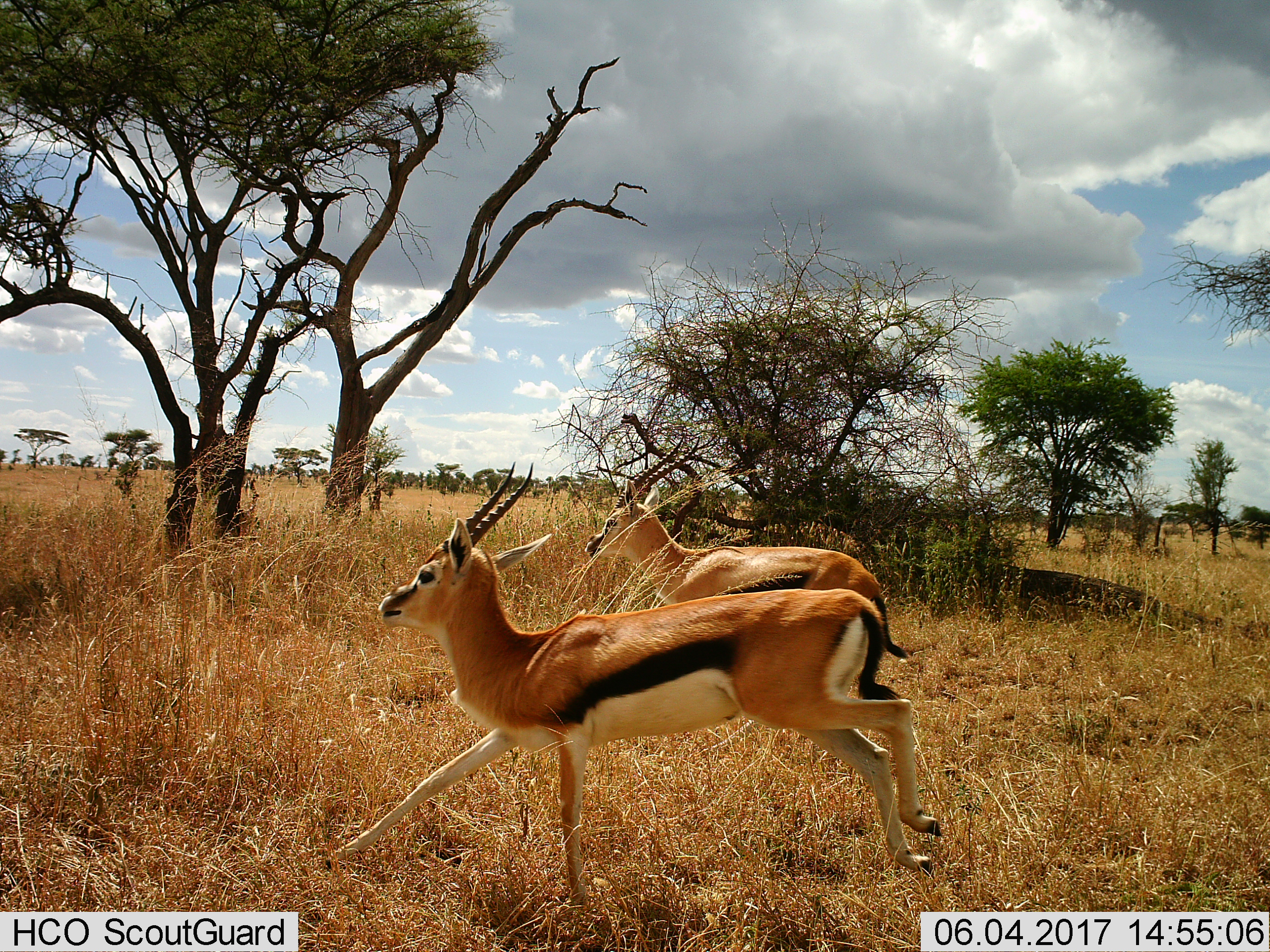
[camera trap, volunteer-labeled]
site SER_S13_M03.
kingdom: Animalia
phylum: Chordata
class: Mammalia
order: Artiodactyla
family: Bovidae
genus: Eudorcas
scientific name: Eudorcas thomsonii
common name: thomson's gazelle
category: gazellethomsons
Gazellethomsons (thomson's gazelle) (Eudorcas thomsonii), count 2. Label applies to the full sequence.